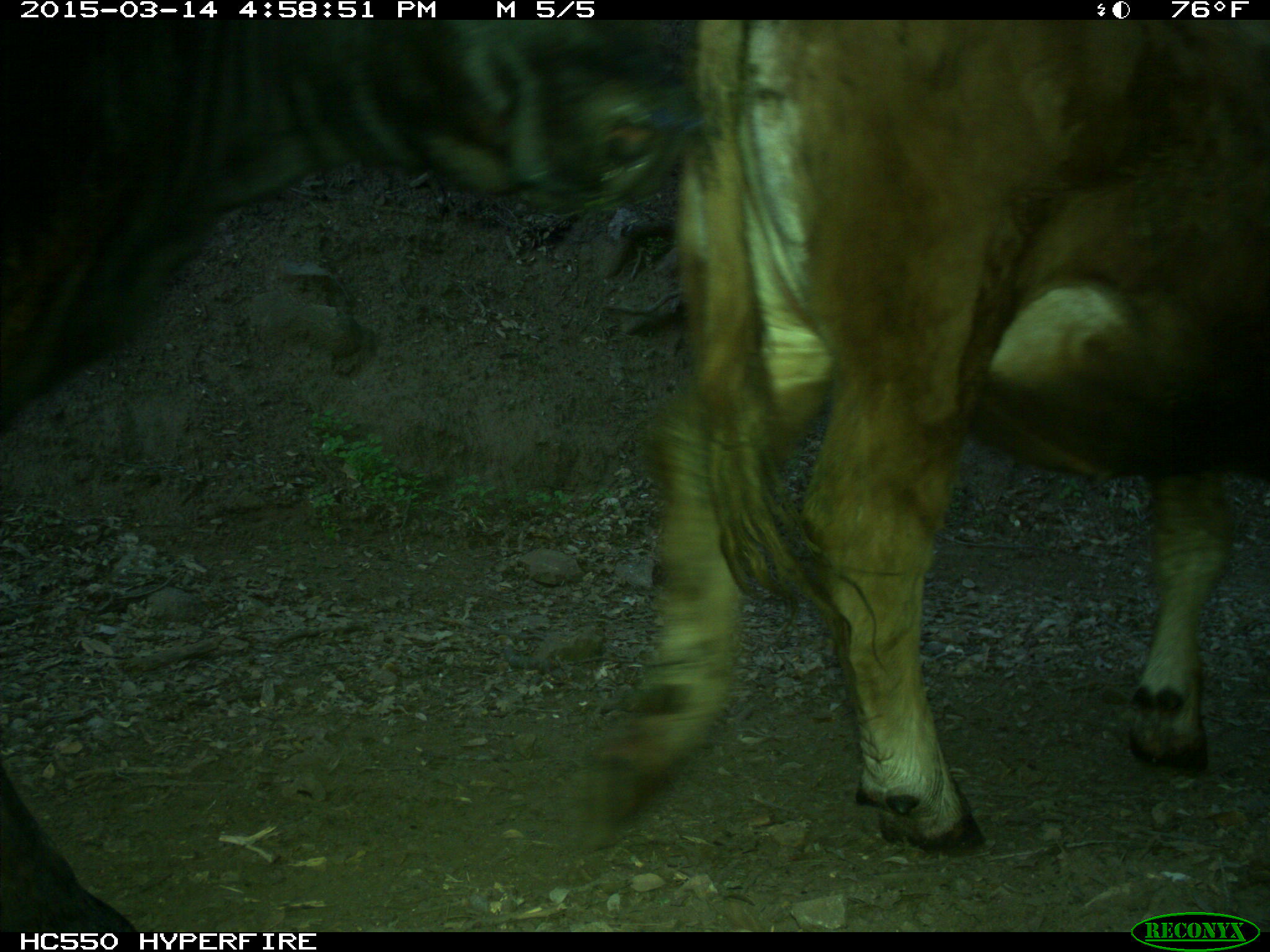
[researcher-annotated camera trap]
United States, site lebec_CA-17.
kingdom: Animalia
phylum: Chordata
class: Mammalia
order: Artiodactyla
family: Bovidae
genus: Bos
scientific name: Bos taurus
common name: domestic cow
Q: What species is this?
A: Bos taurus (domestic cow).